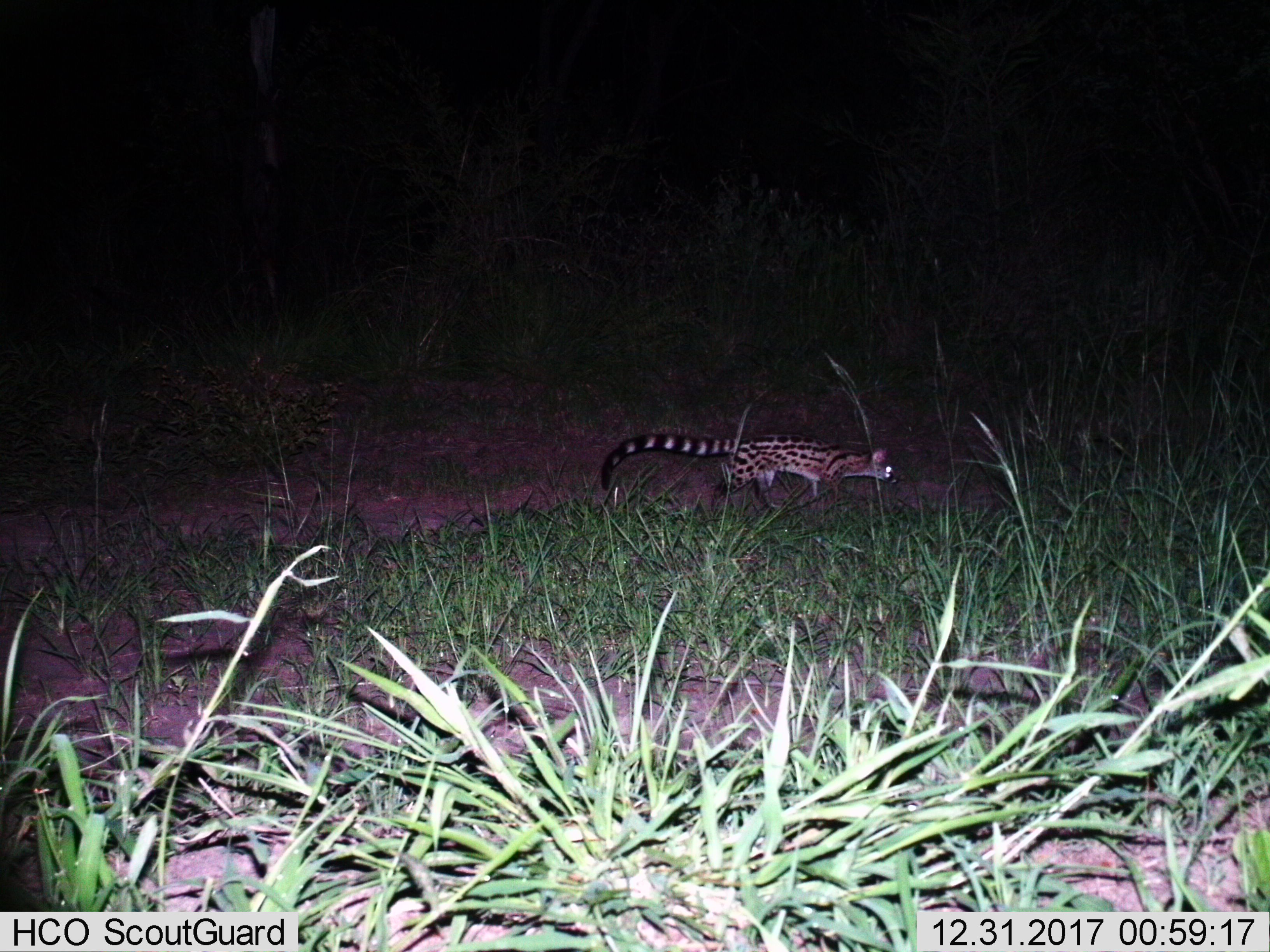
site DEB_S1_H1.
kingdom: Animalia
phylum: Chordata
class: Mammalia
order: Carnivora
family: Viverridae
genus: Genetta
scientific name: Genetta genetta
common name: small-spotted genet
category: genetcommonsmallspotted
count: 1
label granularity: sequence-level